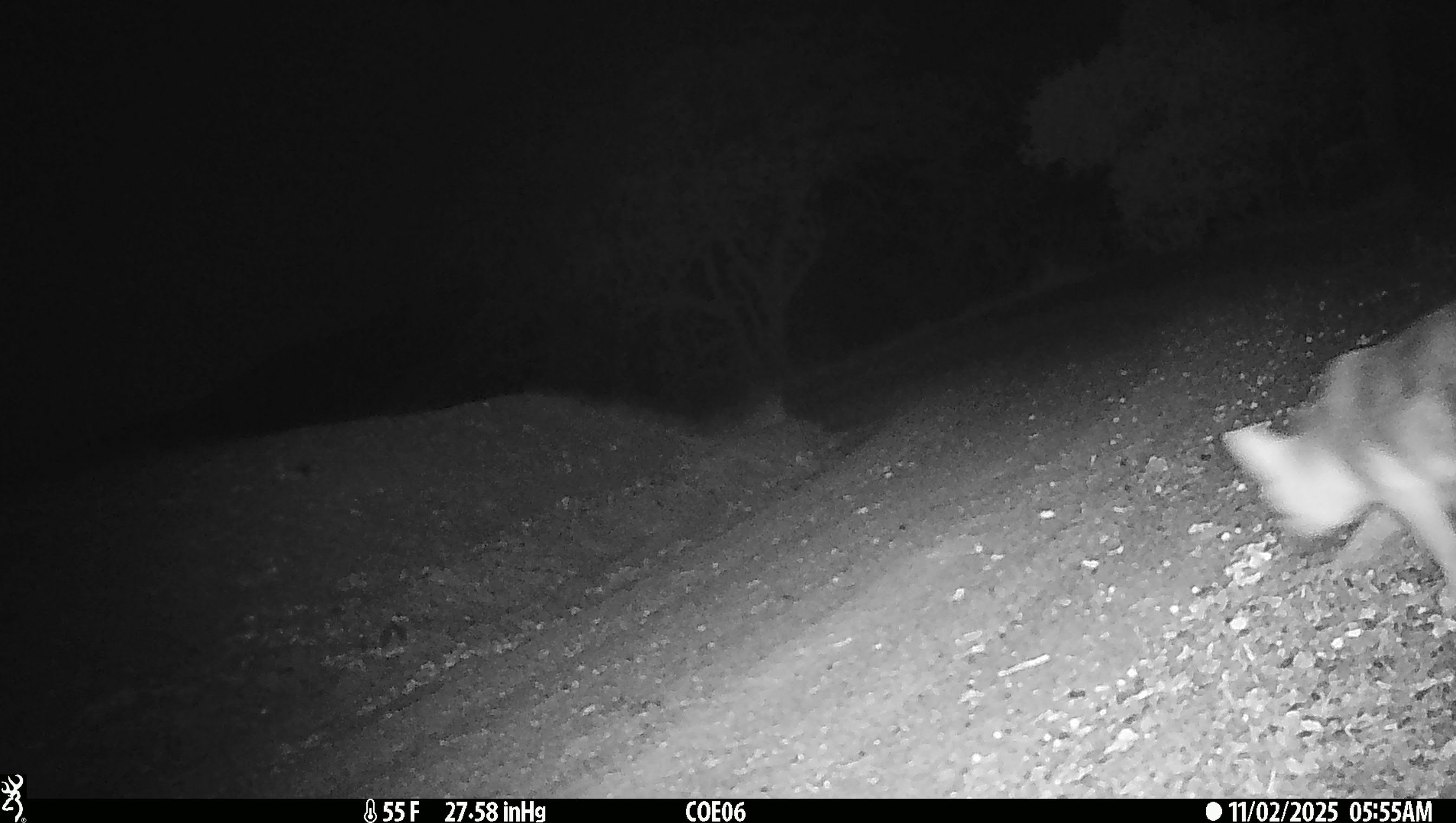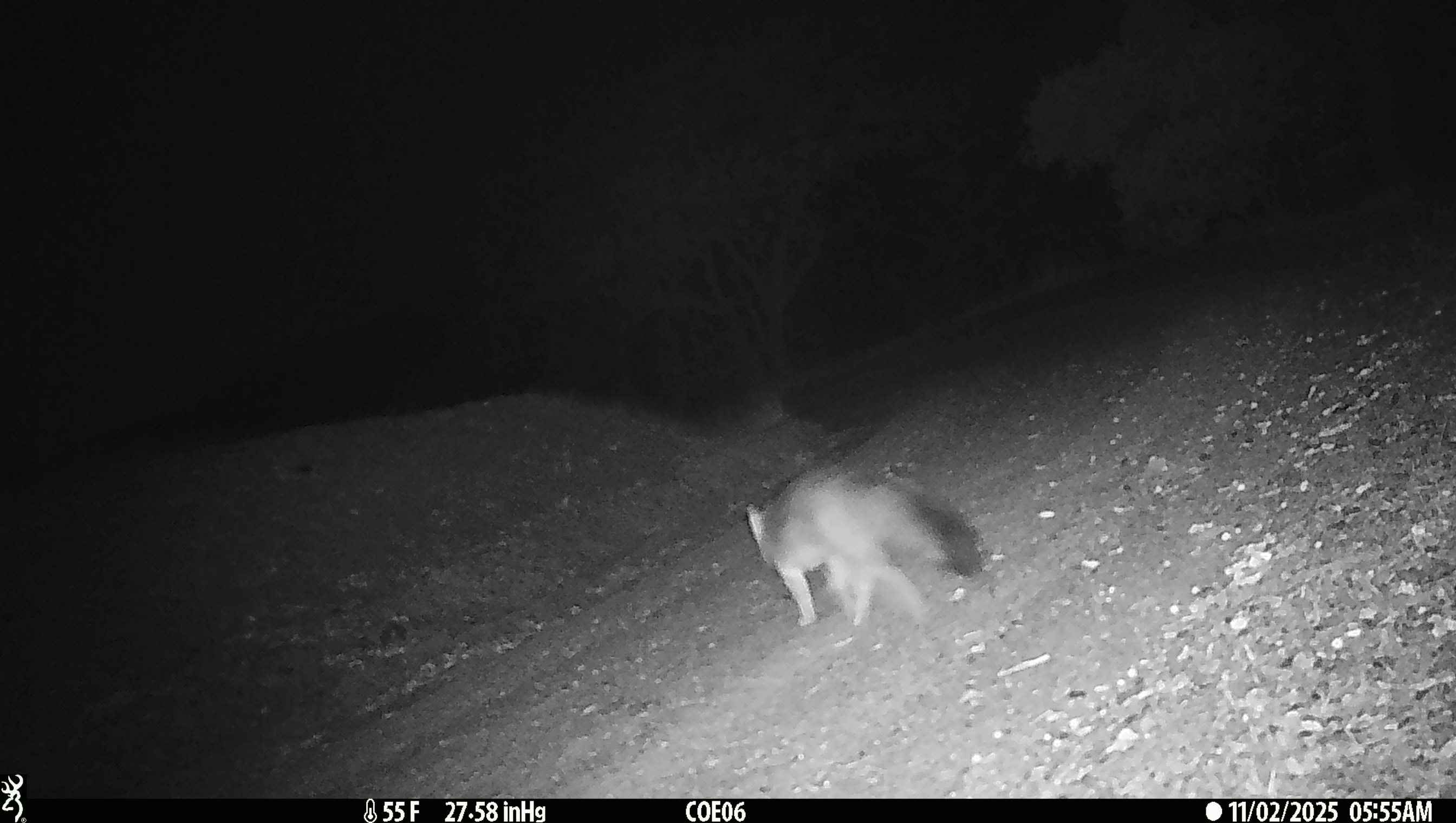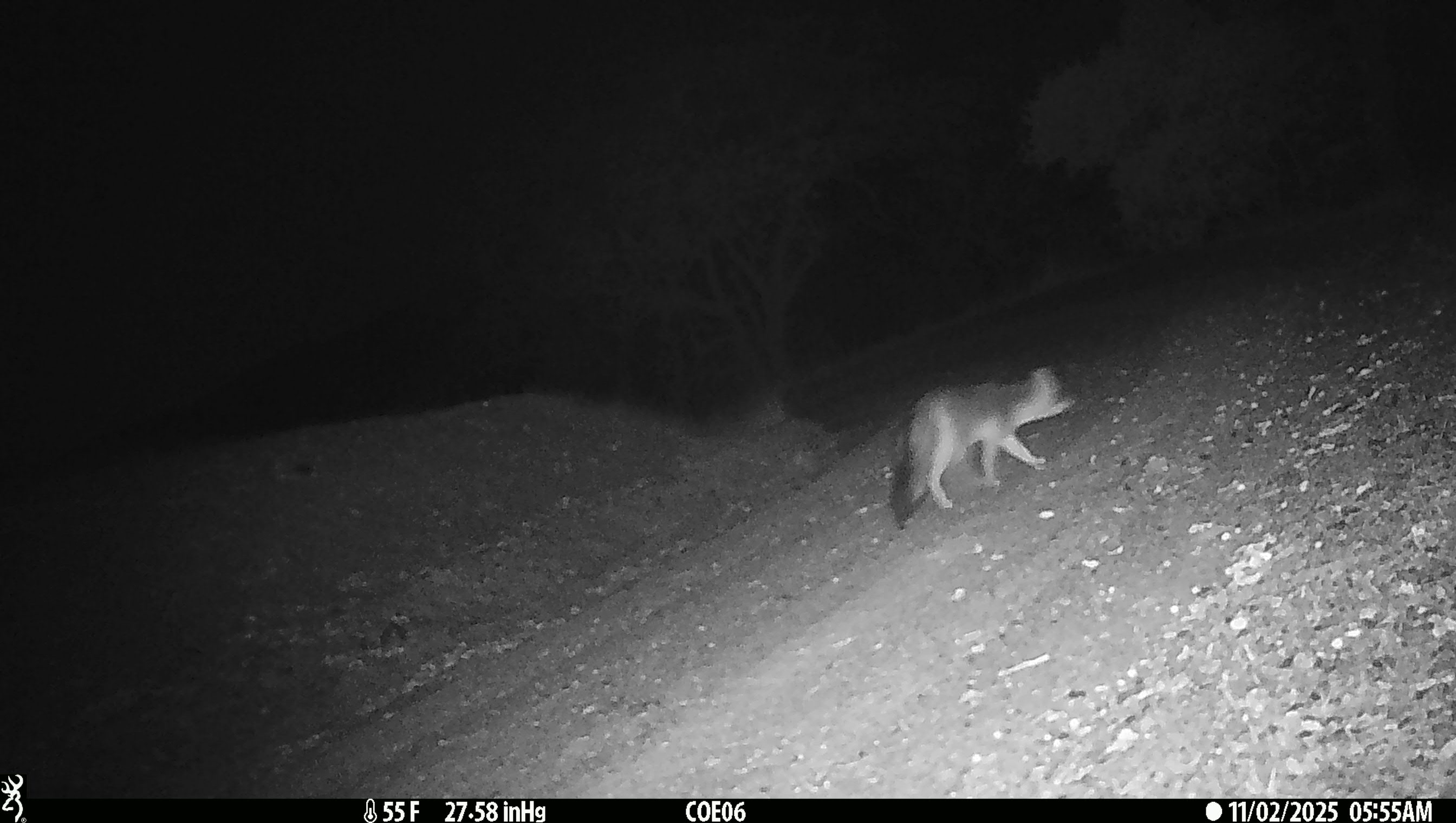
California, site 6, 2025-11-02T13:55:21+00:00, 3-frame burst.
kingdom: Animalia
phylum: Chordata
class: Mammalia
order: Carnivora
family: Canidae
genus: Urocyon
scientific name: Urocyon cinereoargenteus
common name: gray fox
Gray fox (Urocyon cinereoargenteus).